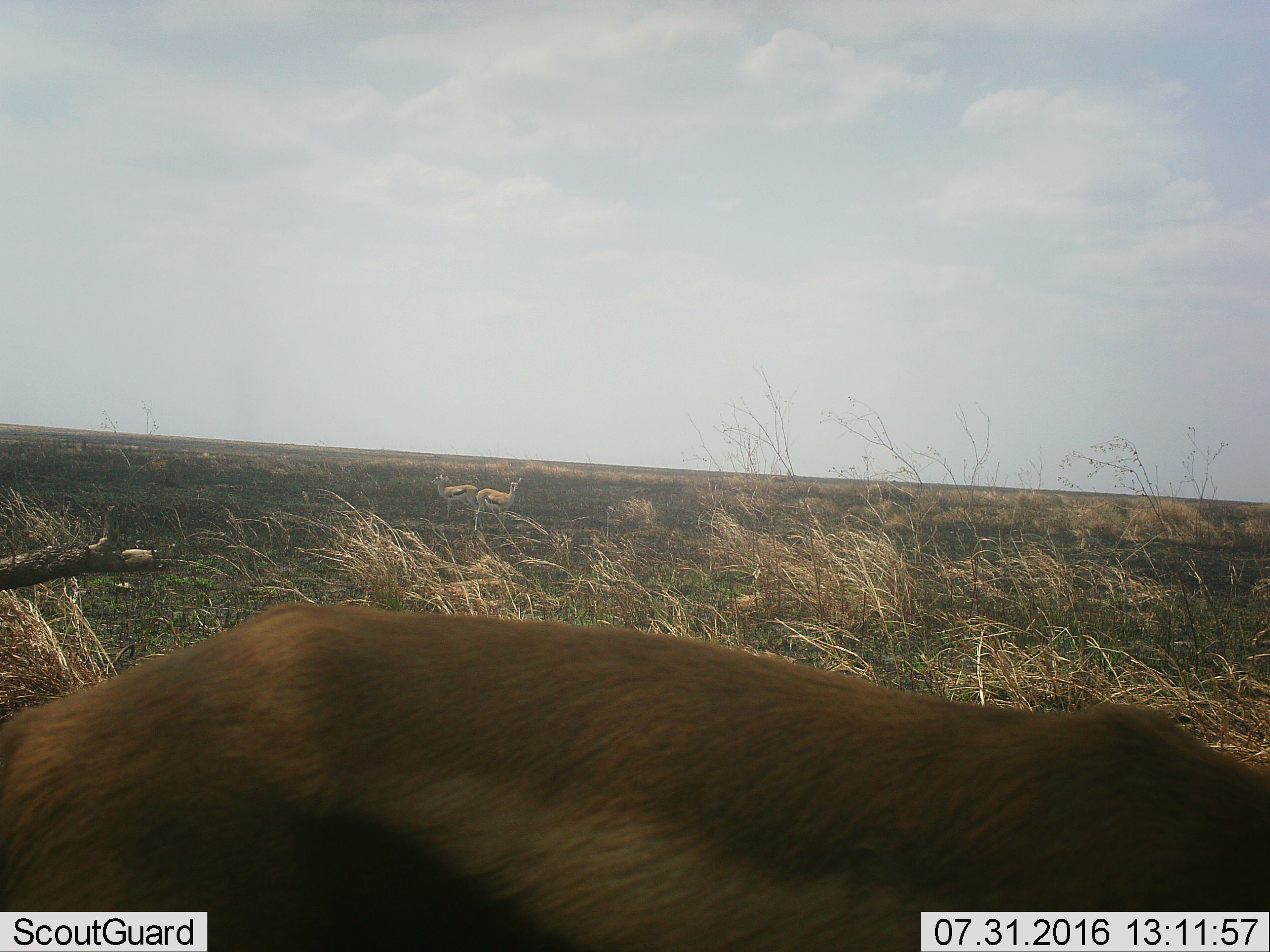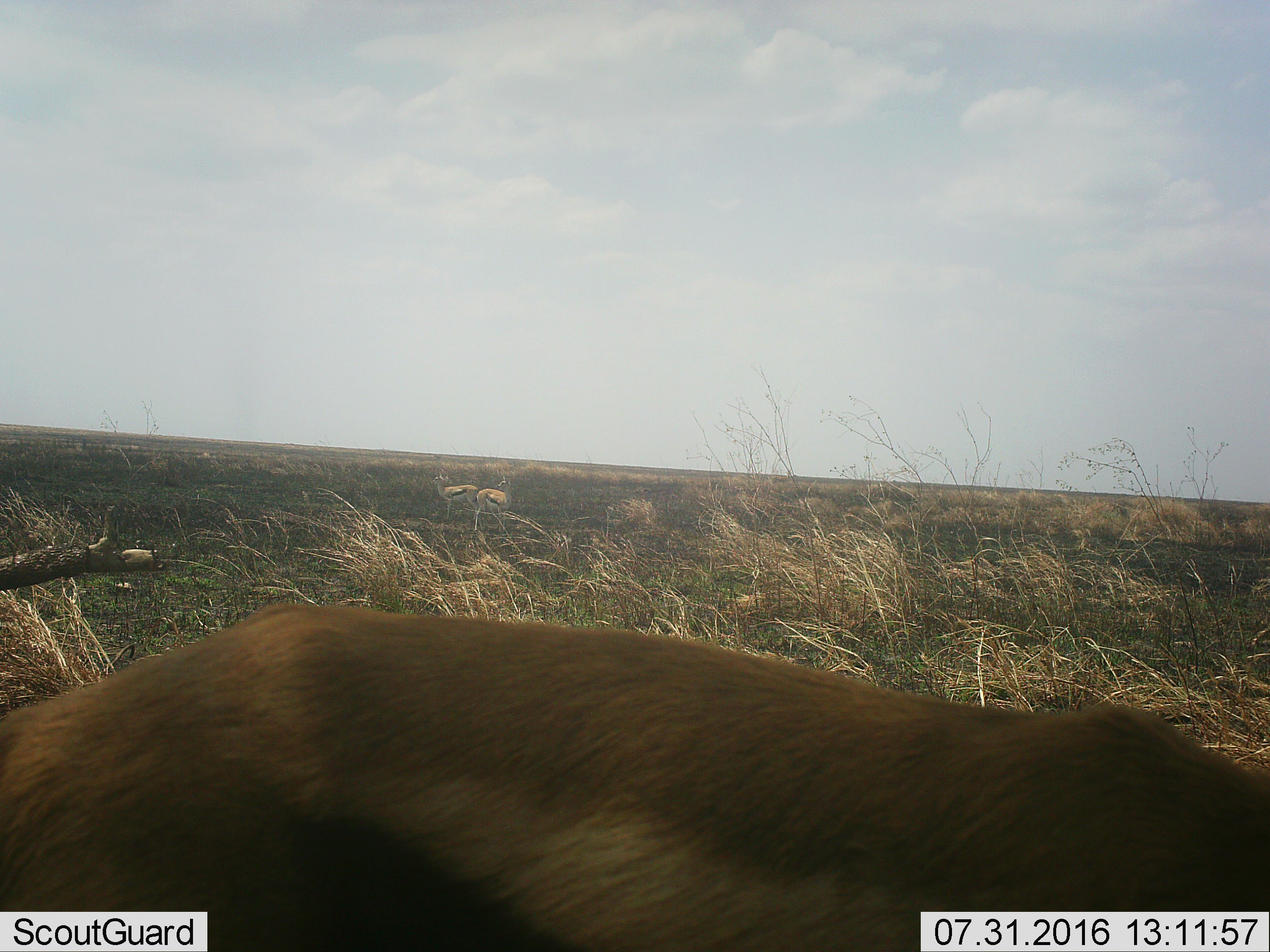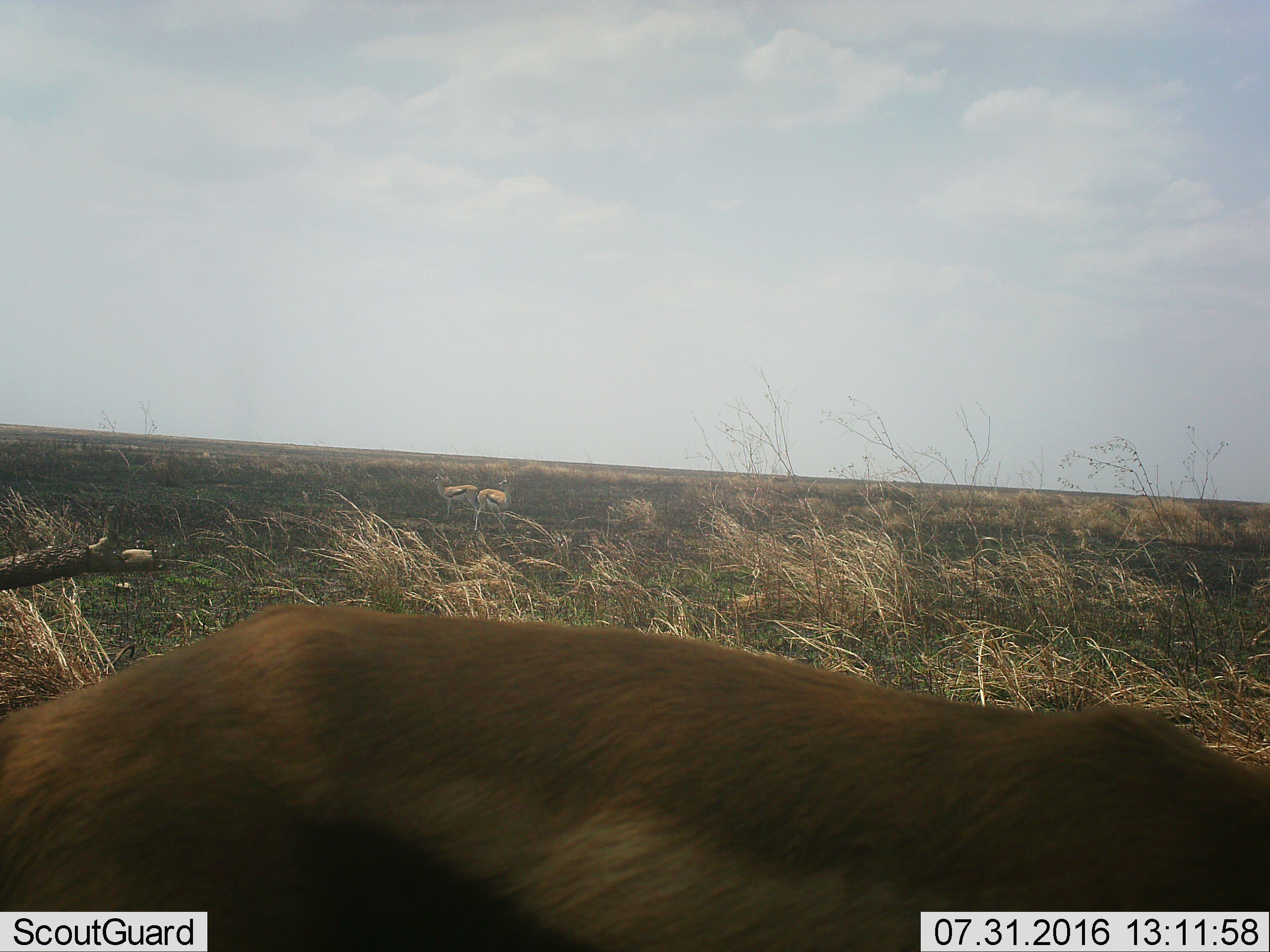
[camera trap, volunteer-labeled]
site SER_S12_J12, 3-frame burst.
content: unidentified animal